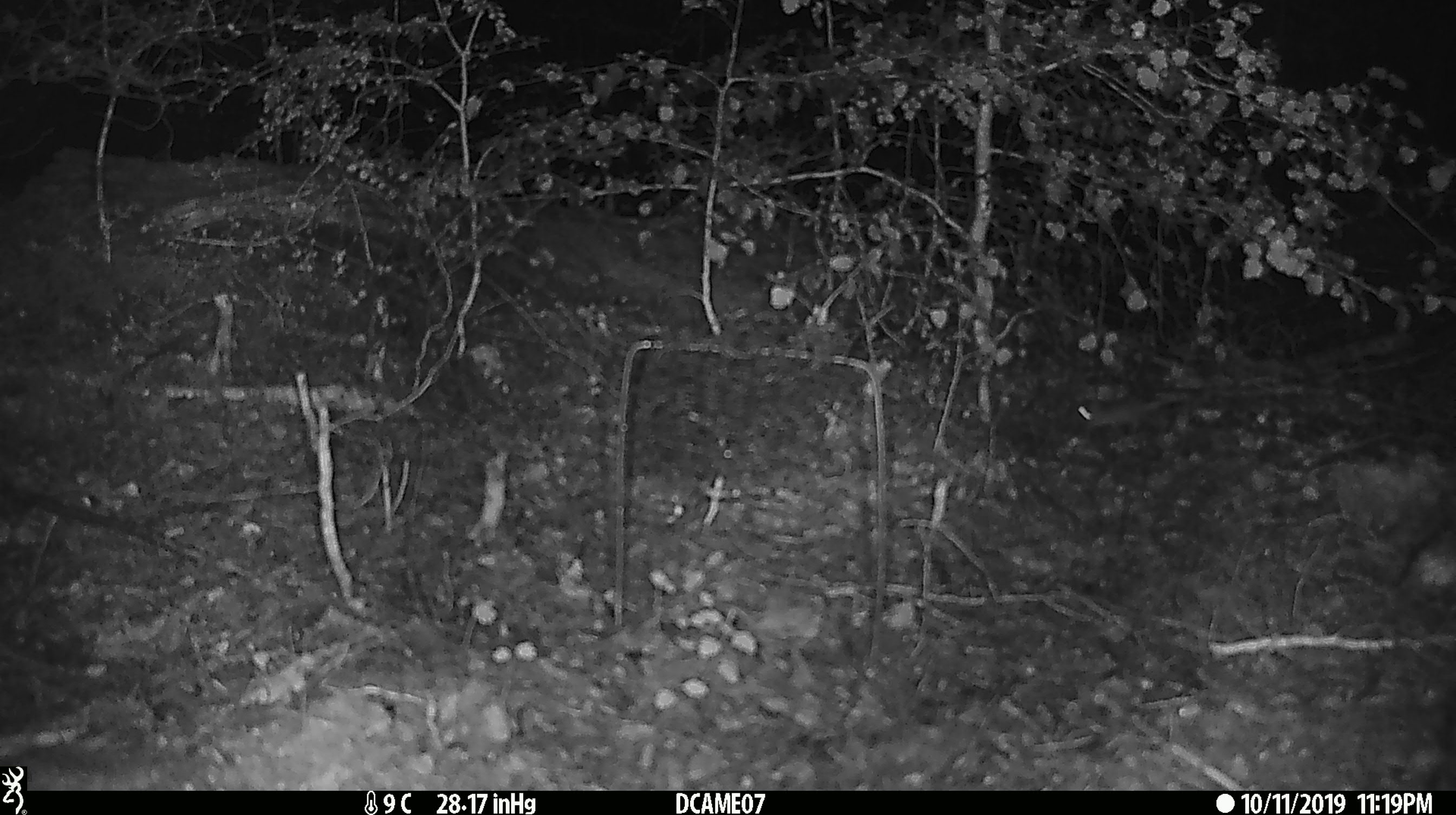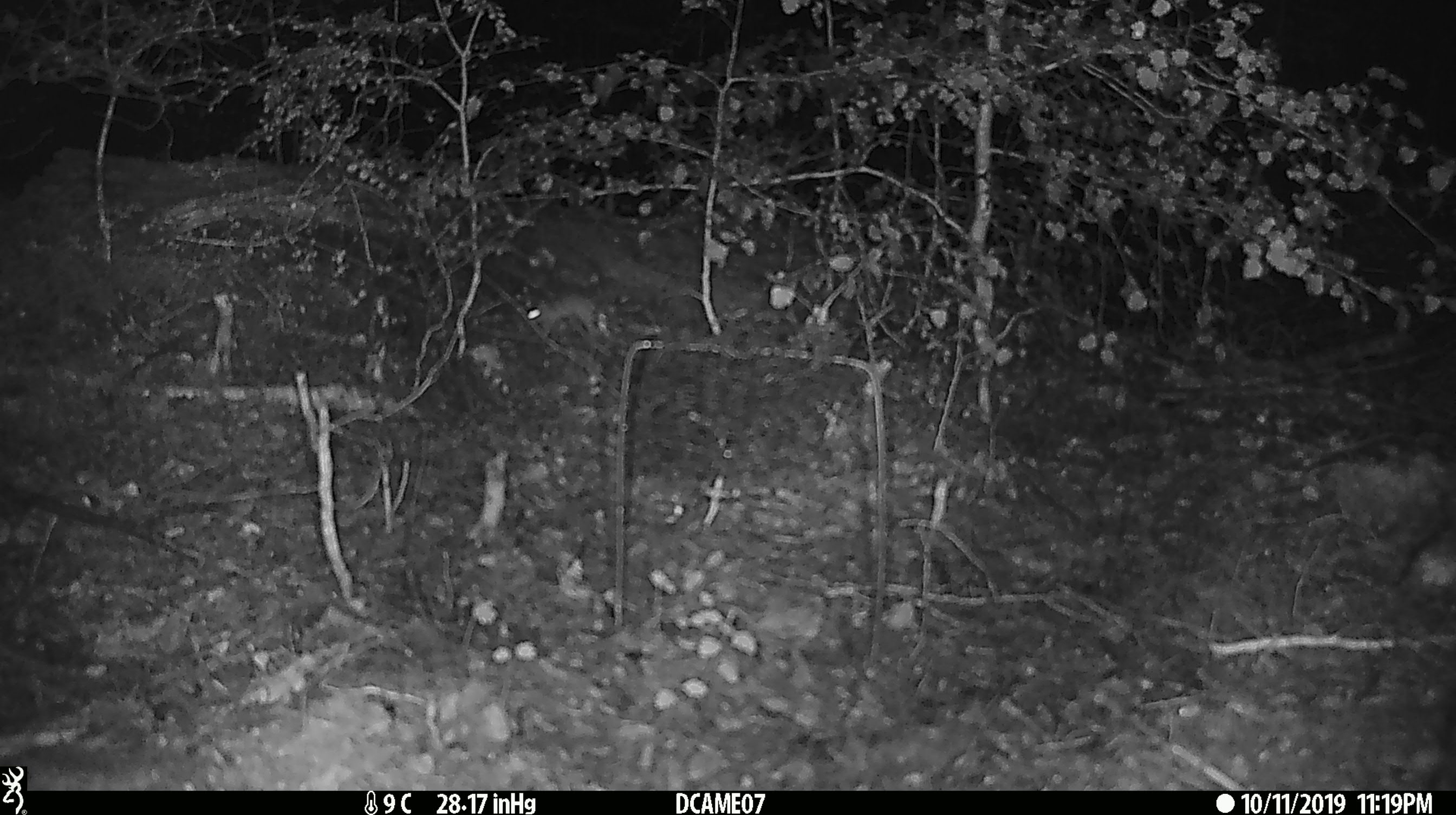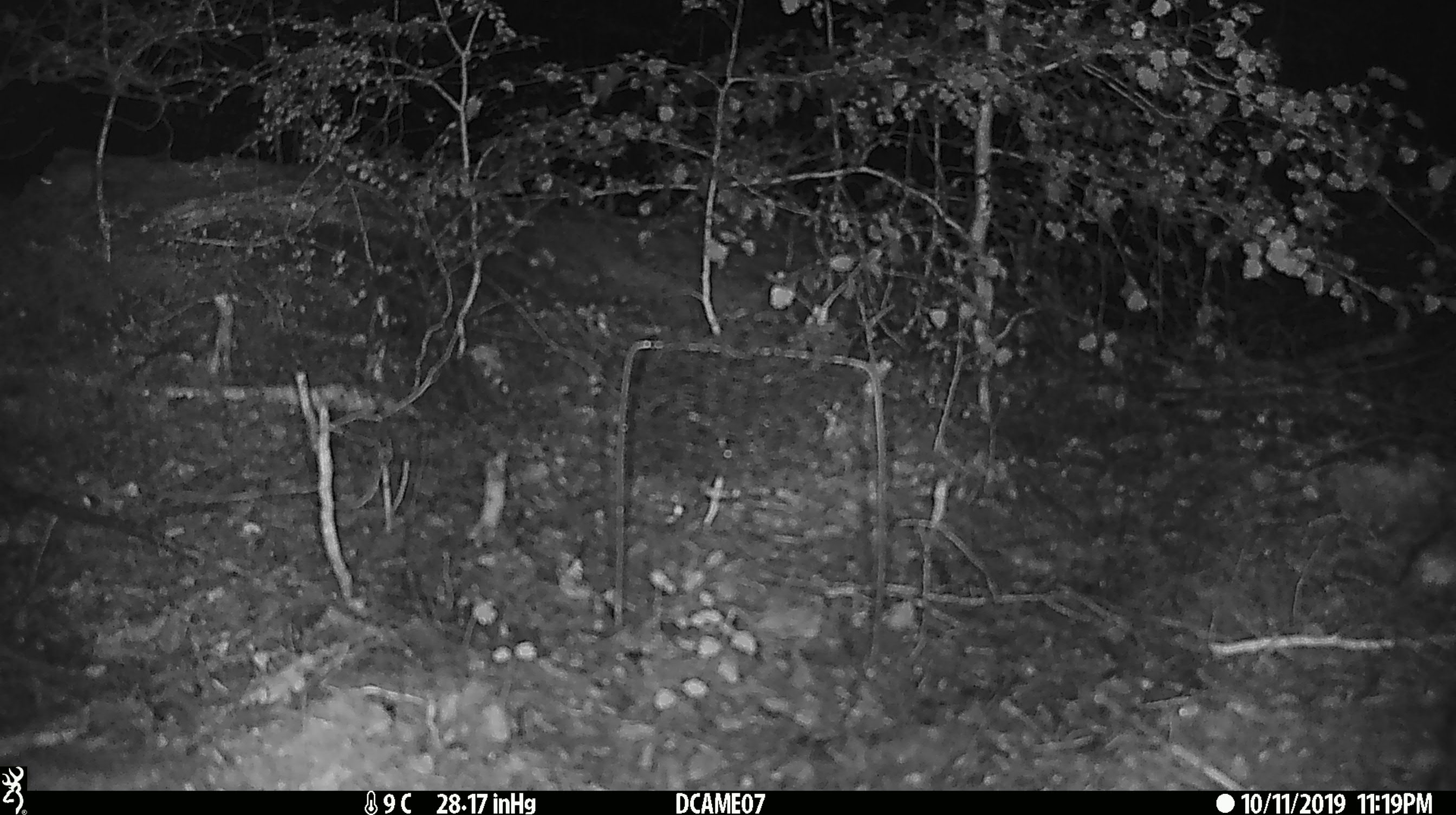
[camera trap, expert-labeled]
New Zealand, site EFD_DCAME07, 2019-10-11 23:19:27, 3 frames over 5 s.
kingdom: Animalia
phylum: Chordata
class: Mammalia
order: Rodentia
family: Muridae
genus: Mus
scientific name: Mus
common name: mouse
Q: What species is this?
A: Mouse (Mus).